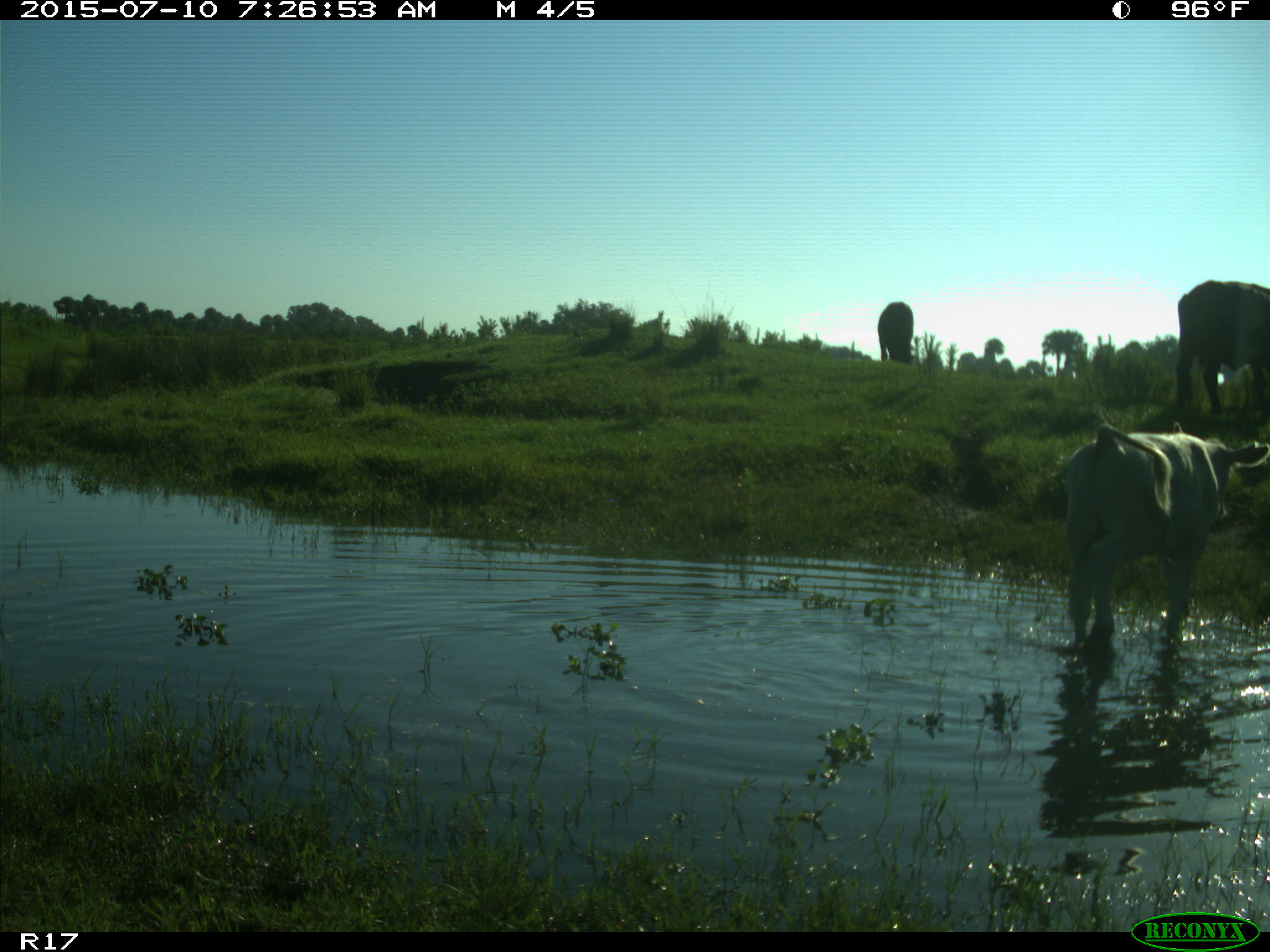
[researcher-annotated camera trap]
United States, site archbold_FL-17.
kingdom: Animalia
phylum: Chordata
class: Mammalia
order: Artiodactyla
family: Bovidae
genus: Bos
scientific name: Bos taurus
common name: domestic cow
Bos taurus (domestic cow).